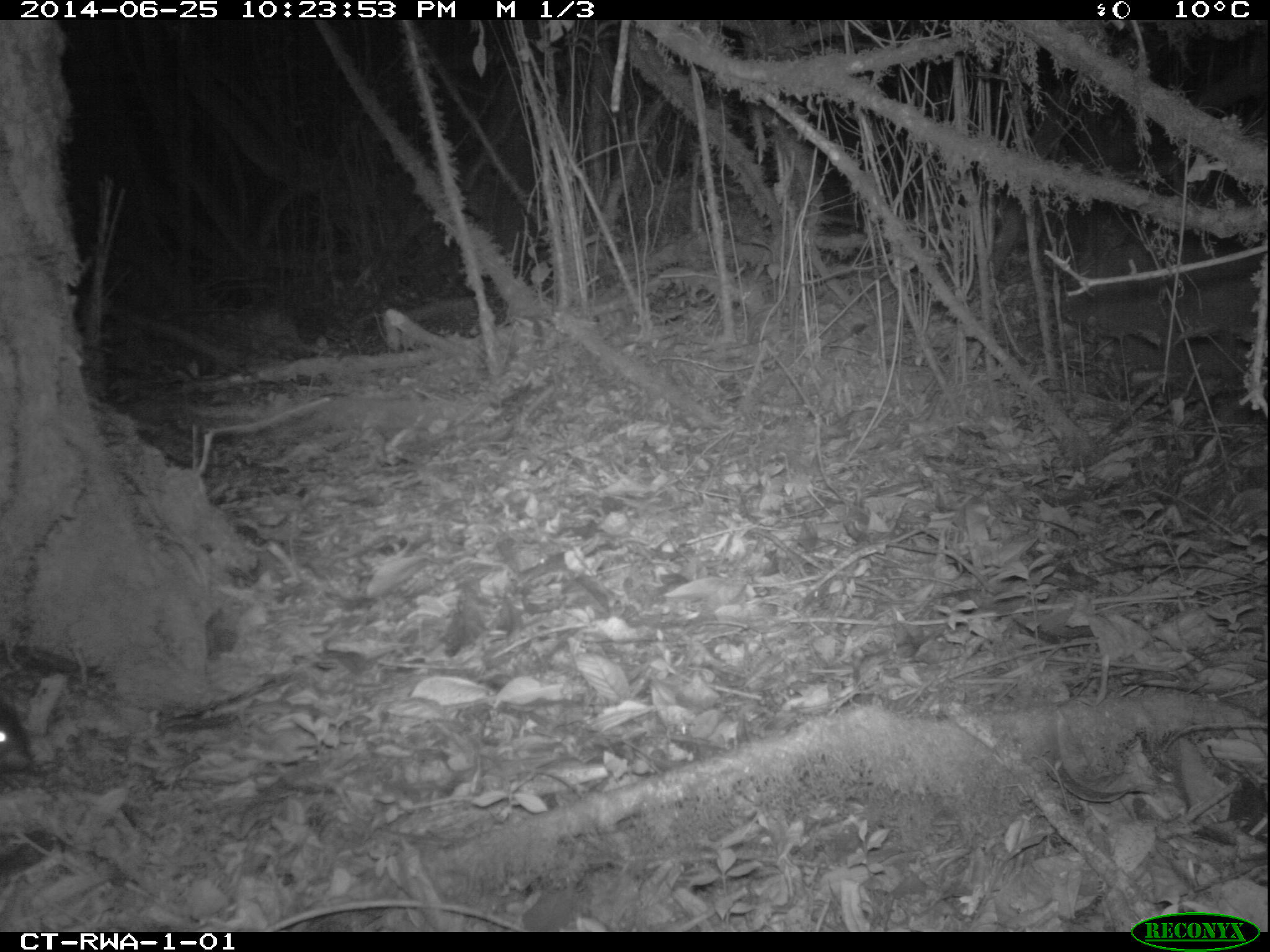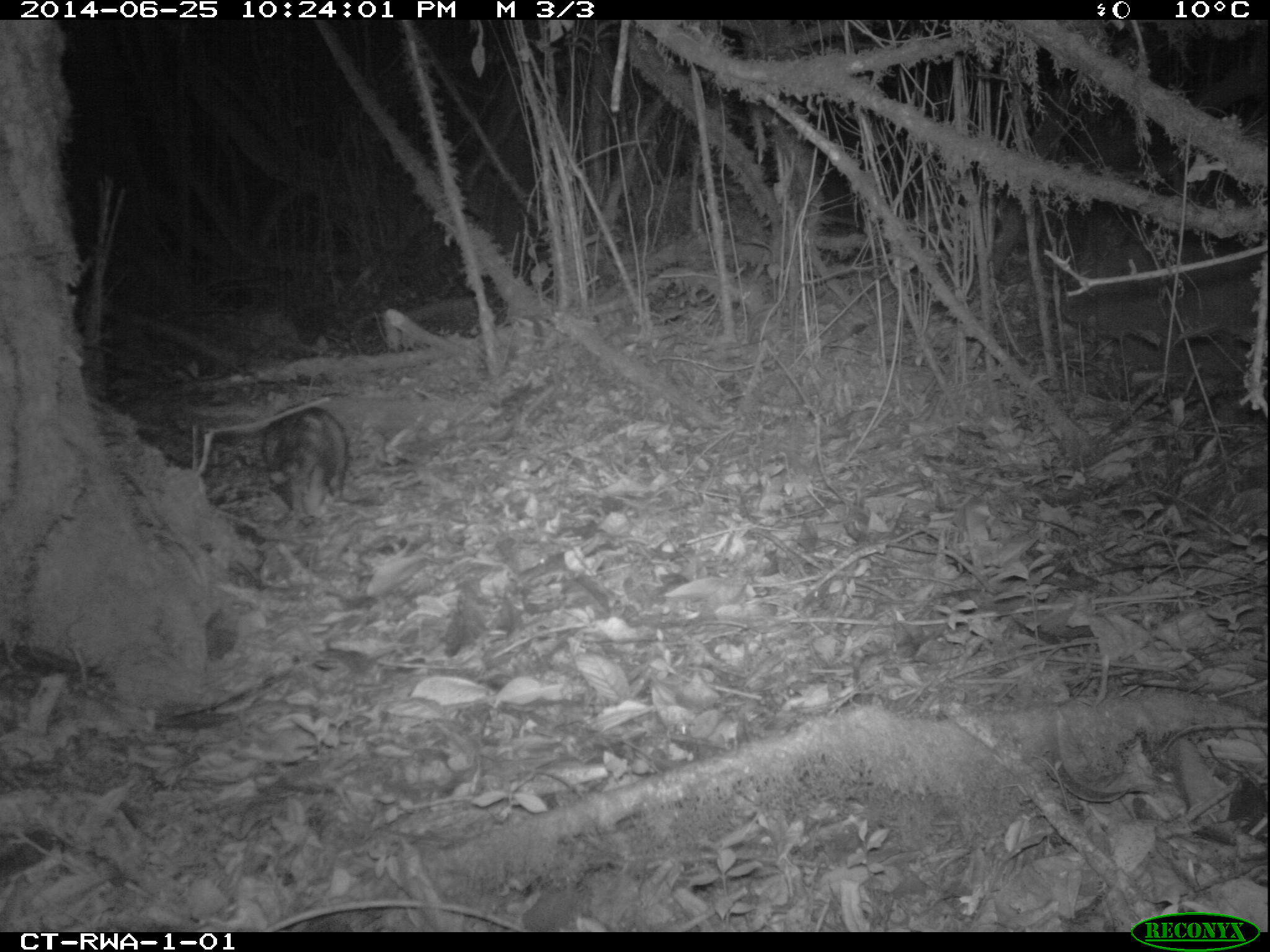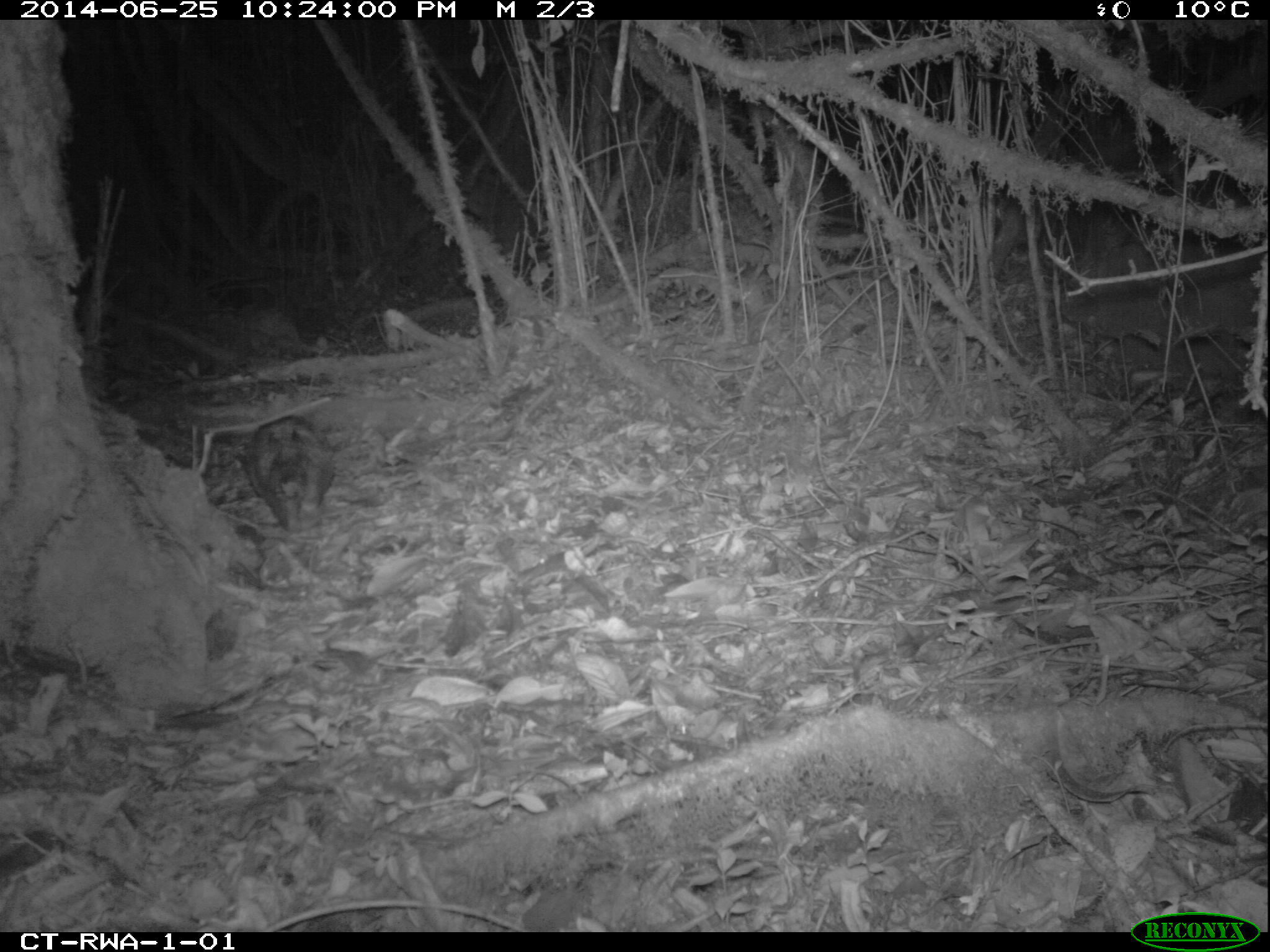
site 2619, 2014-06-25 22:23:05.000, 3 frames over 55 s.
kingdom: Animalia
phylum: Chordata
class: Mammalia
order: Rodentia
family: Hystricidae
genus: Atherurus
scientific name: Atherurus africanus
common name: african brush-tailed porcupine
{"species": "Atherurus africanus (african brush-tailed porcupine)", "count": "1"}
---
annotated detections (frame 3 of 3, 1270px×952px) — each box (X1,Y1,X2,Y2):
atherurus africanus: (243,416,335,531)